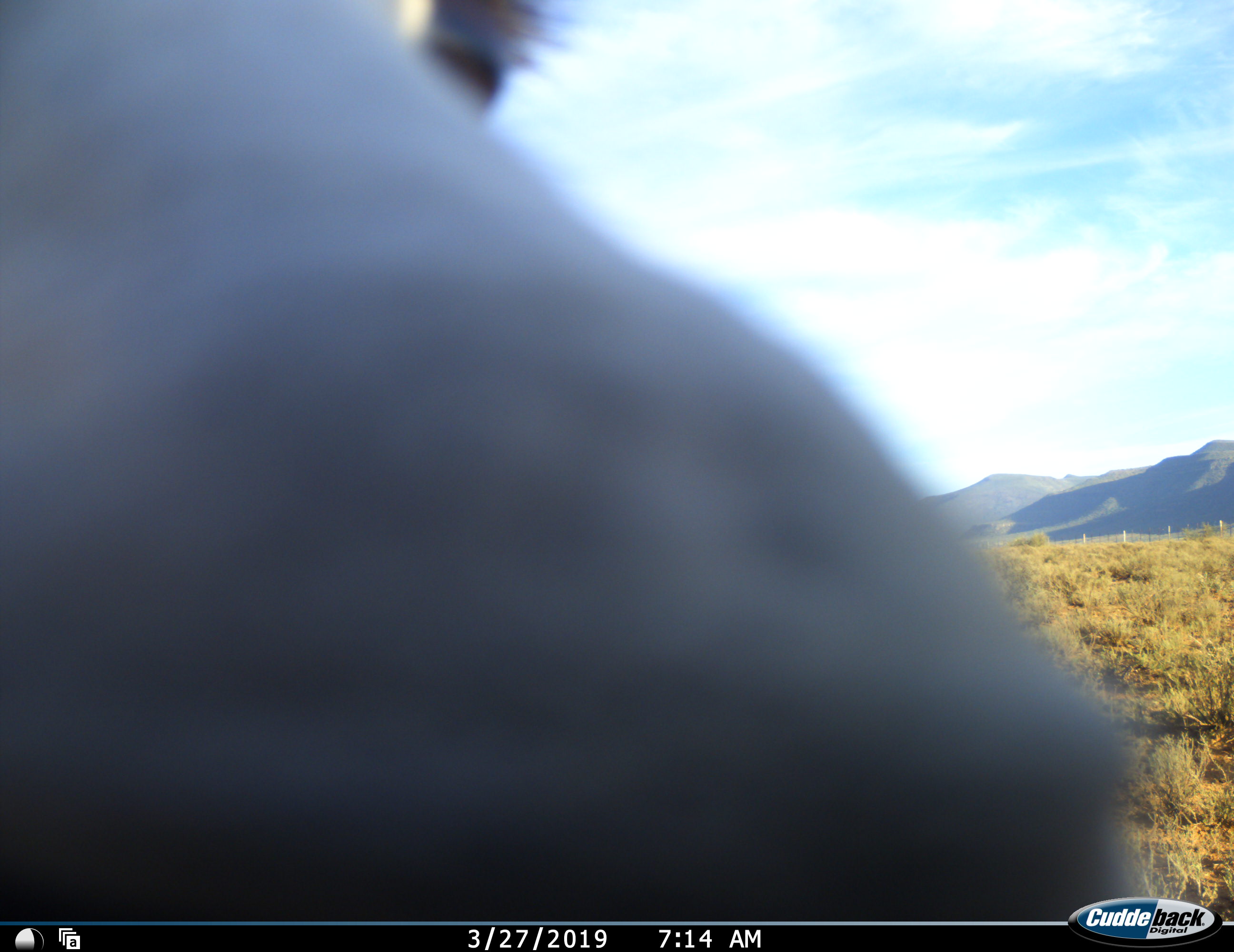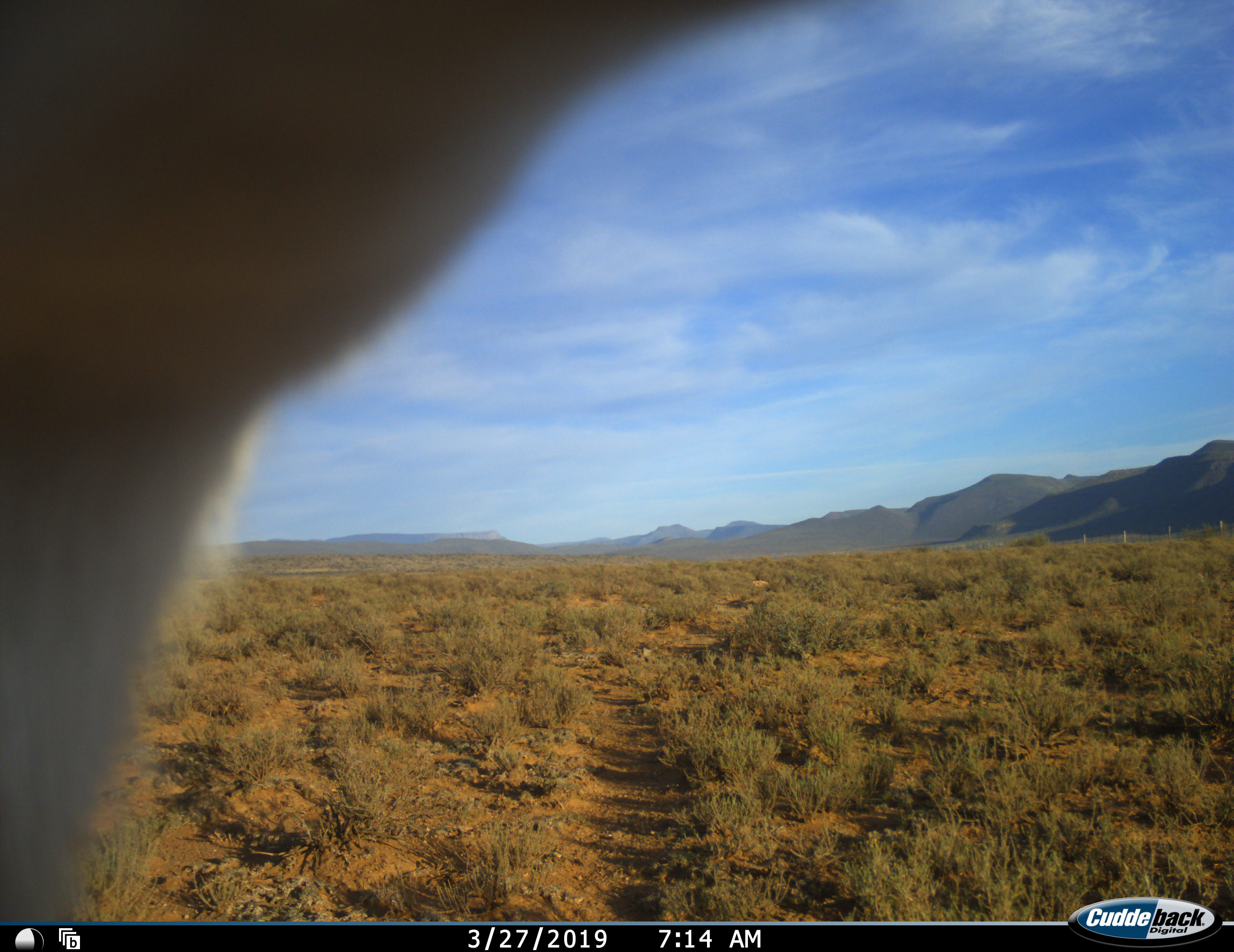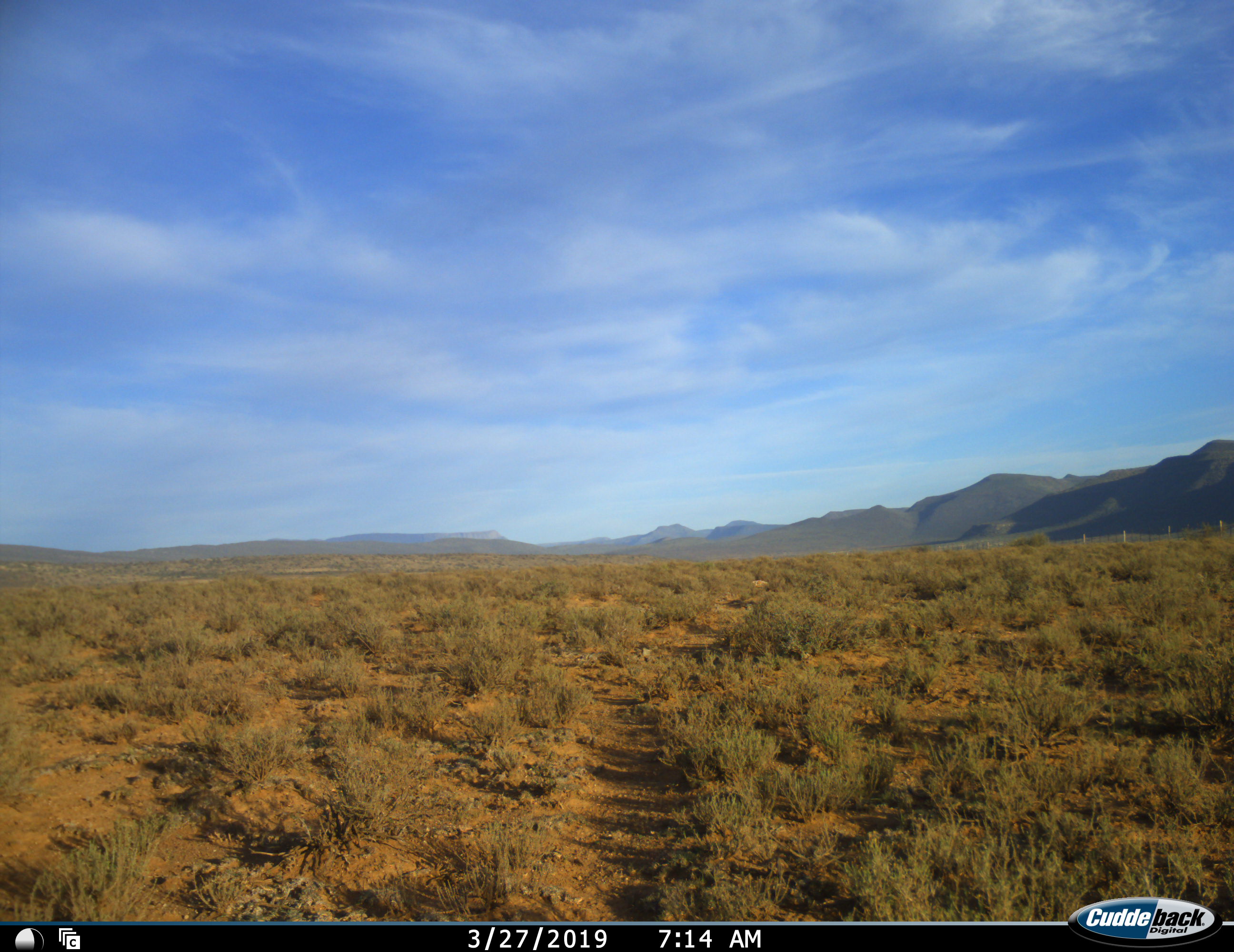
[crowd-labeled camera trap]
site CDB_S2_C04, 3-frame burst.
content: unidentified animal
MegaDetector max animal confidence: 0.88